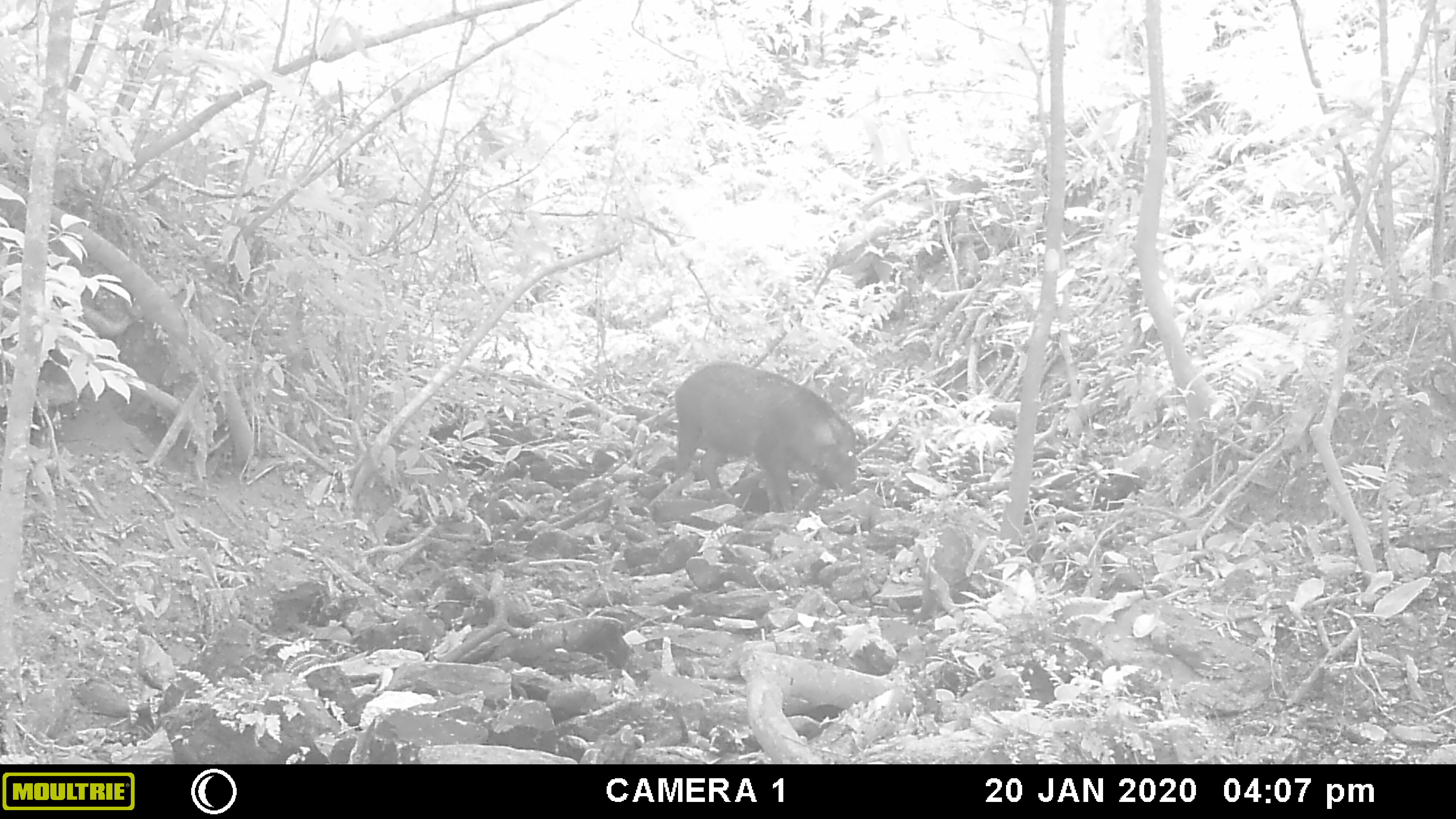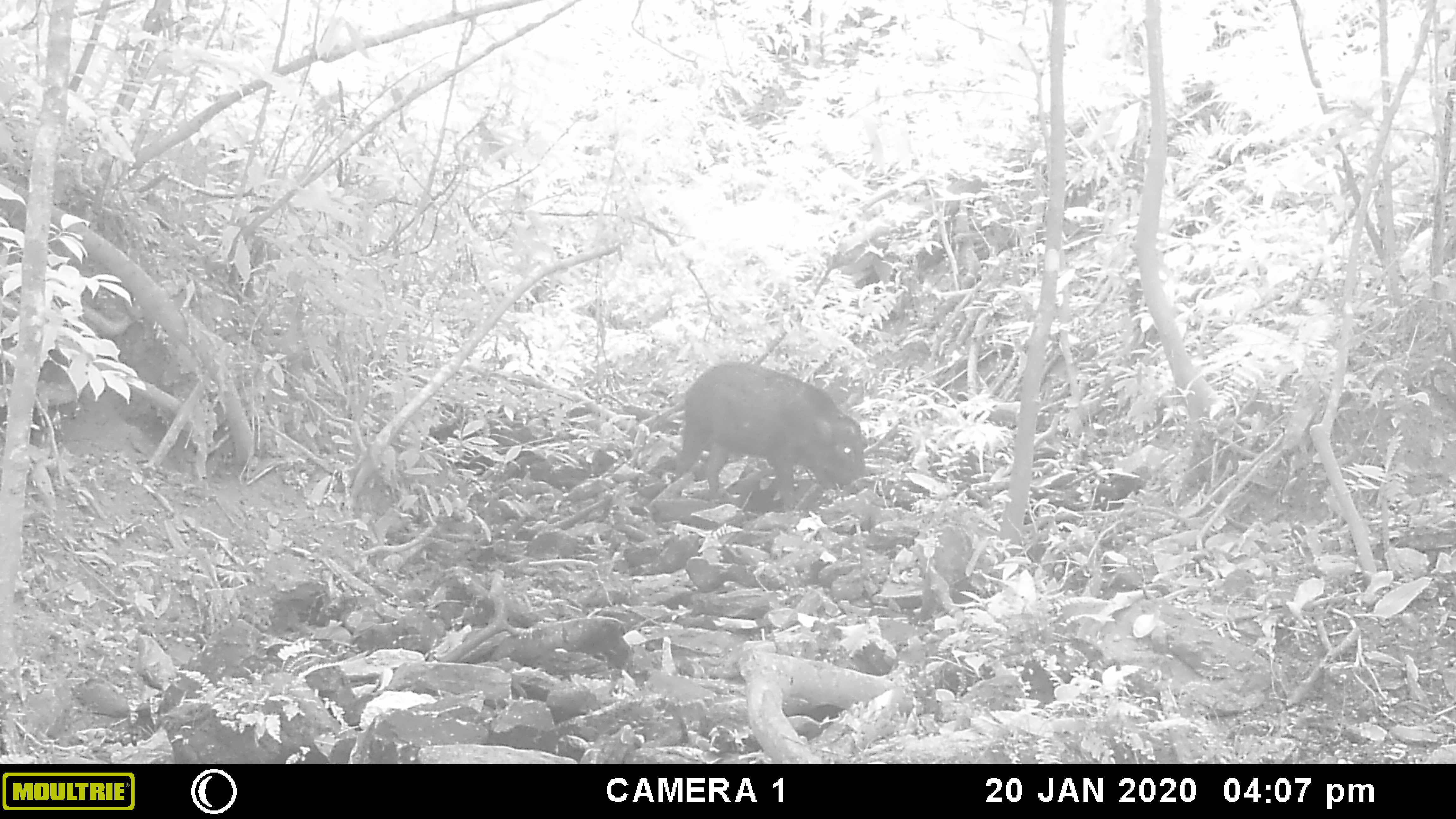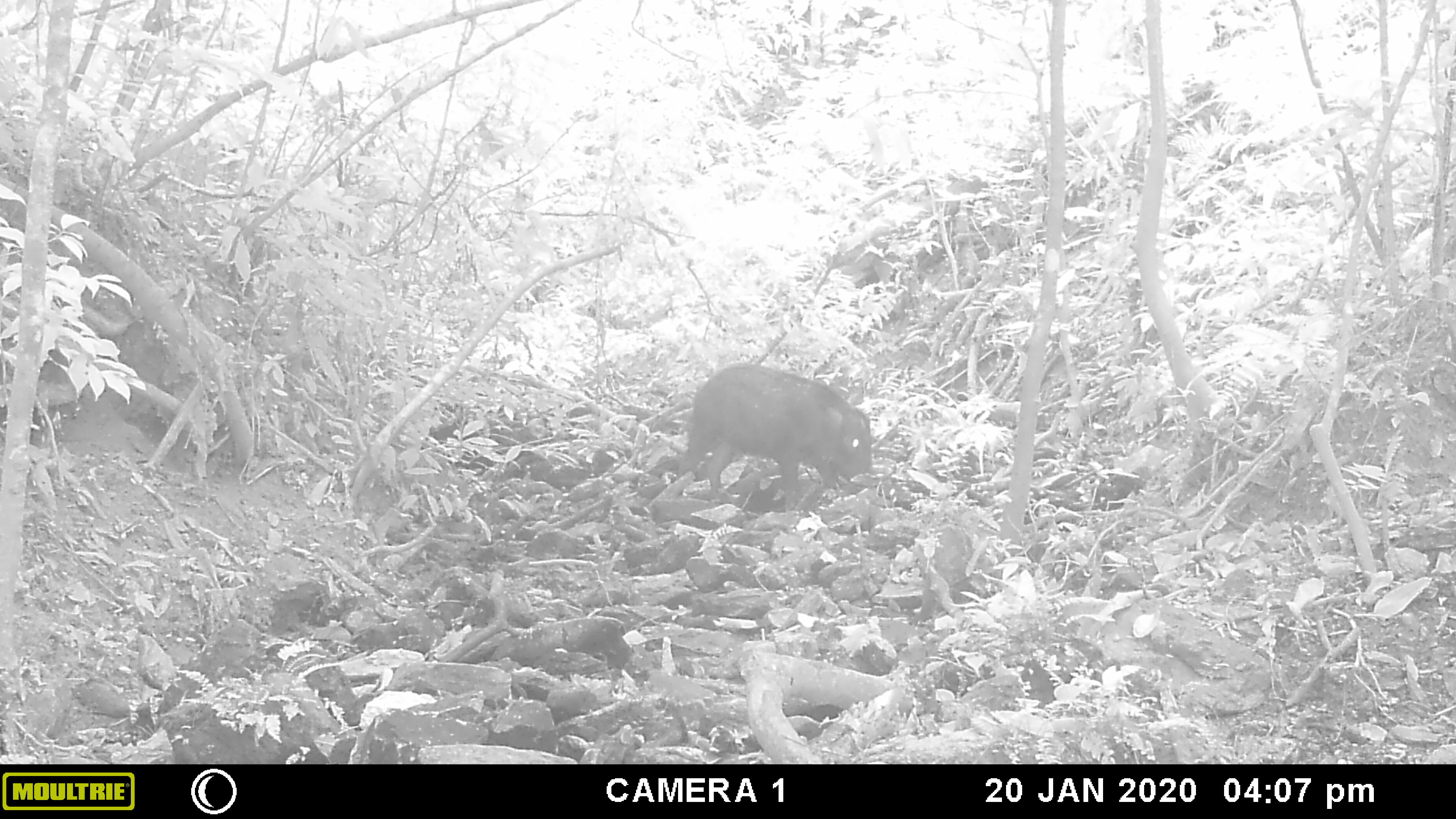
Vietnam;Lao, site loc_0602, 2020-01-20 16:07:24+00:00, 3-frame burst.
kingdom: Animalia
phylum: Chordata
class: Mammalia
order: Artiodactyla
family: Suidae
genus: Sus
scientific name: Sus scrofa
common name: eurasian wild pig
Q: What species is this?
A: Eurasian wild pig (Sus scrofa).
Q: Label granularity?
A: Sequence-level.